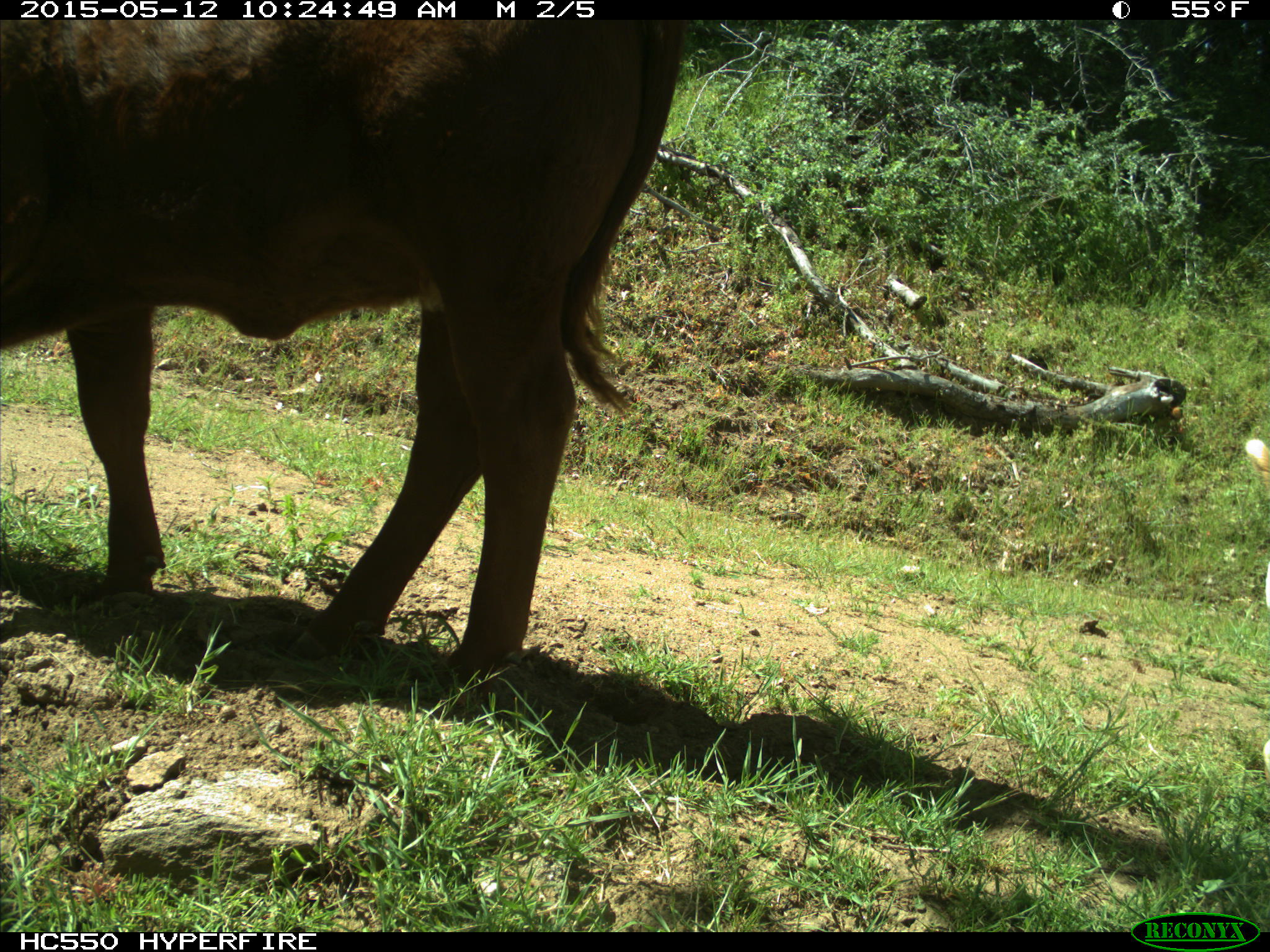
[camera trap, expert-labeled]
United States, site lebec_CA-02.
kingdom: Animalia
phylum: Chordata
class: Mammalia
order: Artiodactyla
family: Bovidae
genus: Bos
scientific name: Bos taurus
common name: domestic cow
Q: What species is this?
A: Bos taurus (domestic cow).